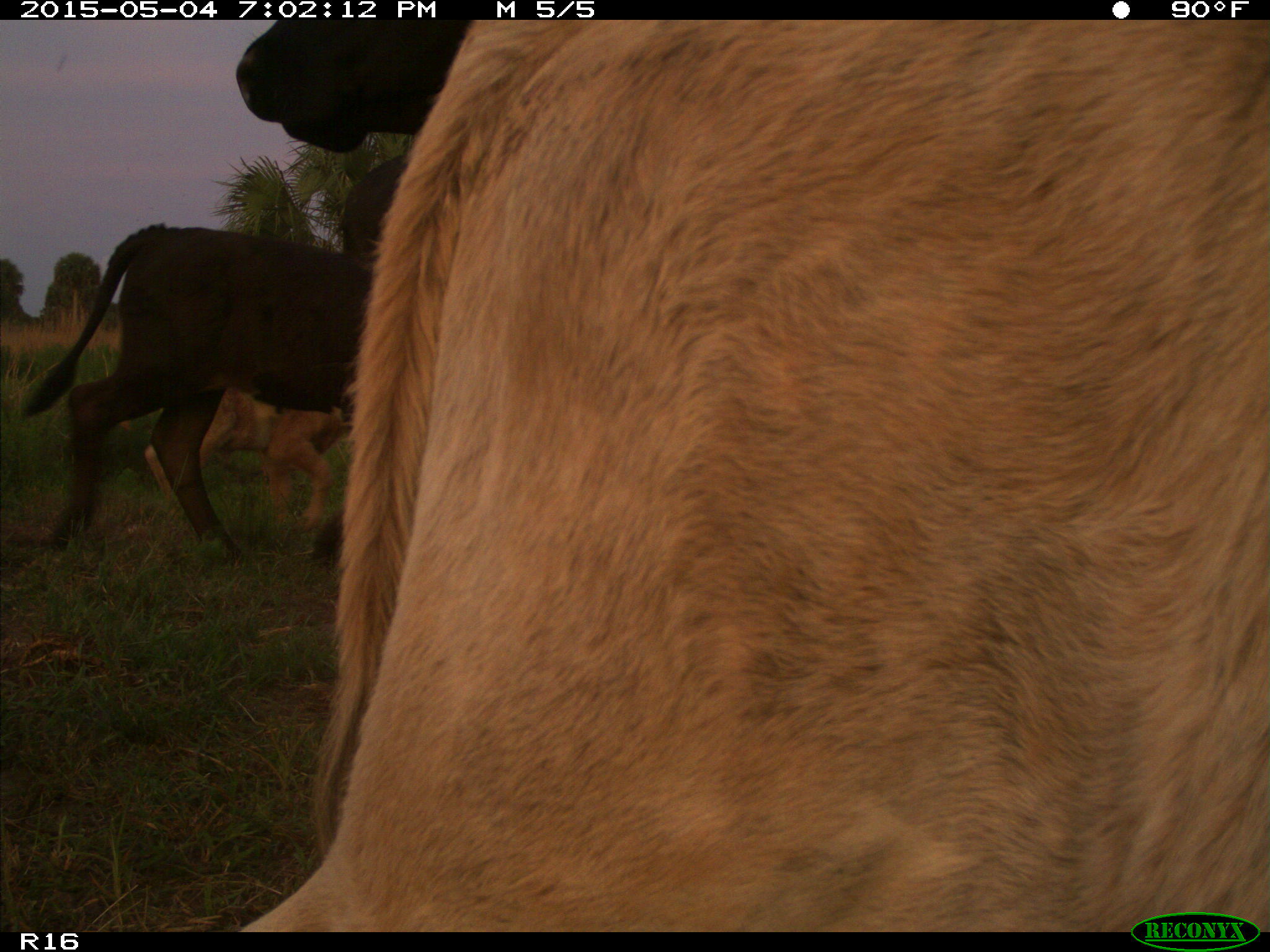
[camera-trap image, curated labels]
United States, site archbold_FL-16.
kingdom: Animalia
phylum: Chordata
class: Mammalia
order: Artiodactyla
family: Bovidae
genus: Bos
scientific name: Bos taurus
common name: domestic cow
Bos taurus (domestic cow).